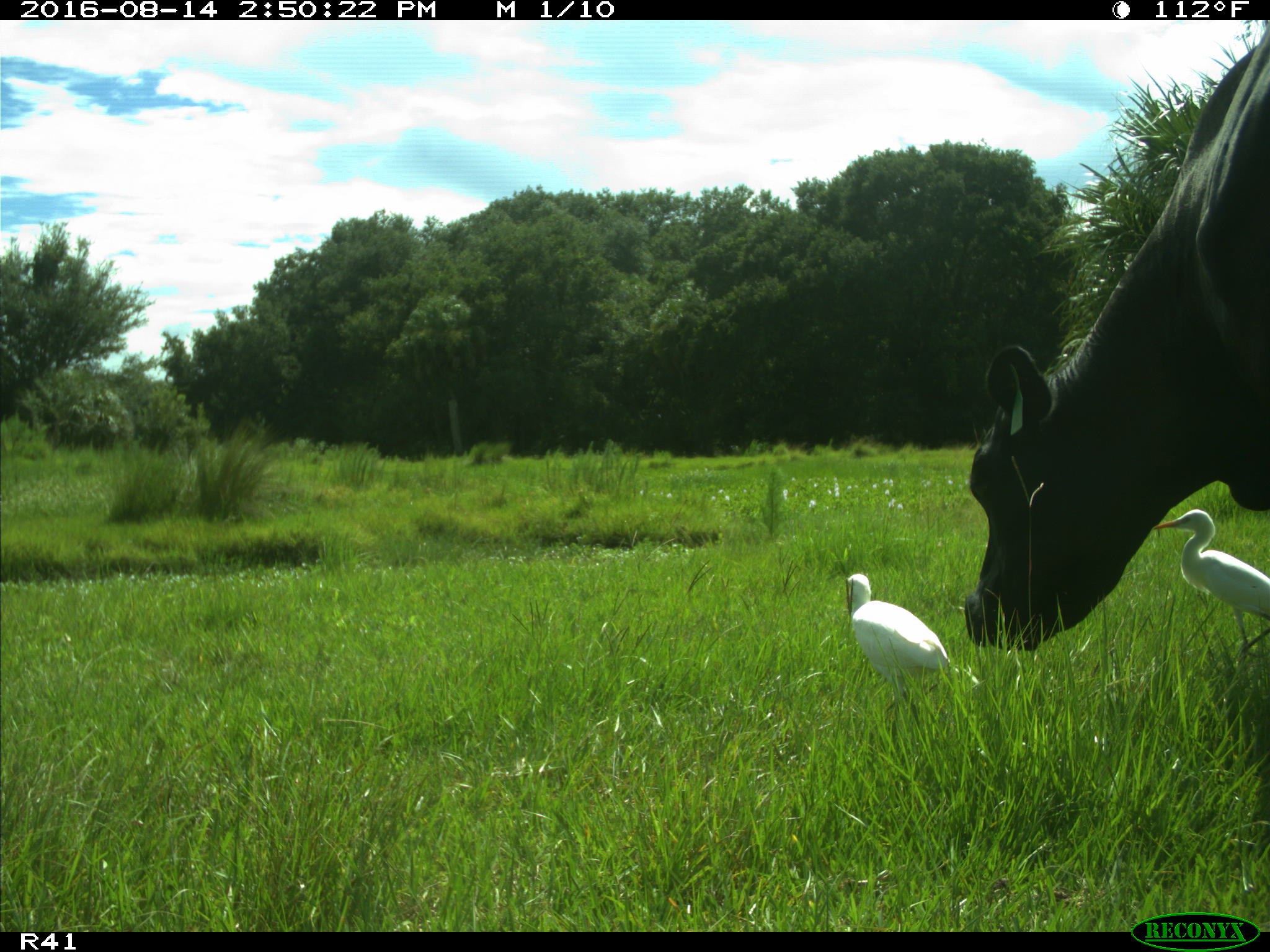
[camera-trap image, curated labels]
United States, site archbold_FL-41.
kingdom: Animalia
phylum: Chordata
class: Mammalia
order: Artiodactyla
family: Bovidae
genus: Bos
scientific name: Bos taurus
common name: domestic cow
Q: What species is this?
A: Bos taurus (domestic cow).